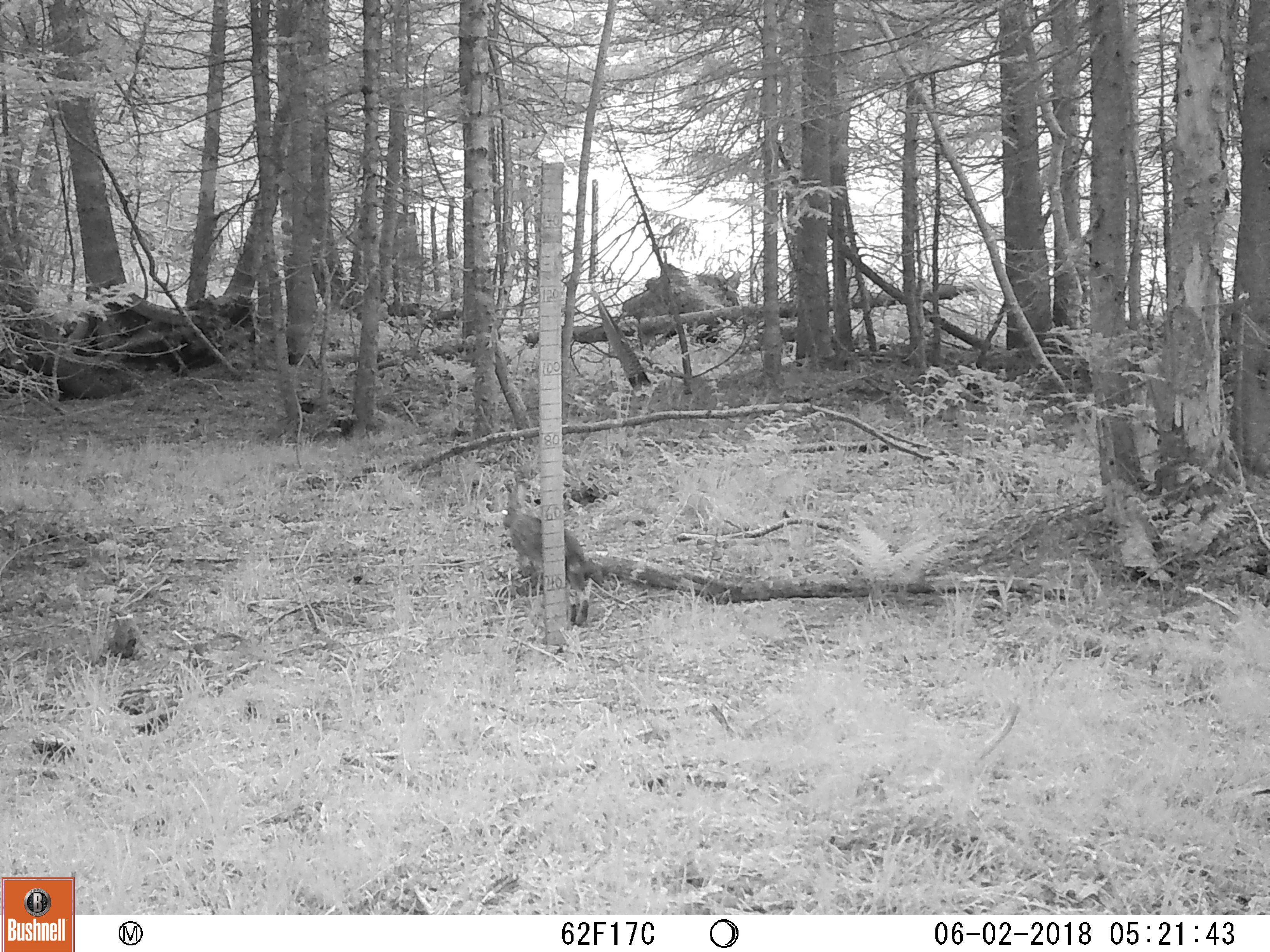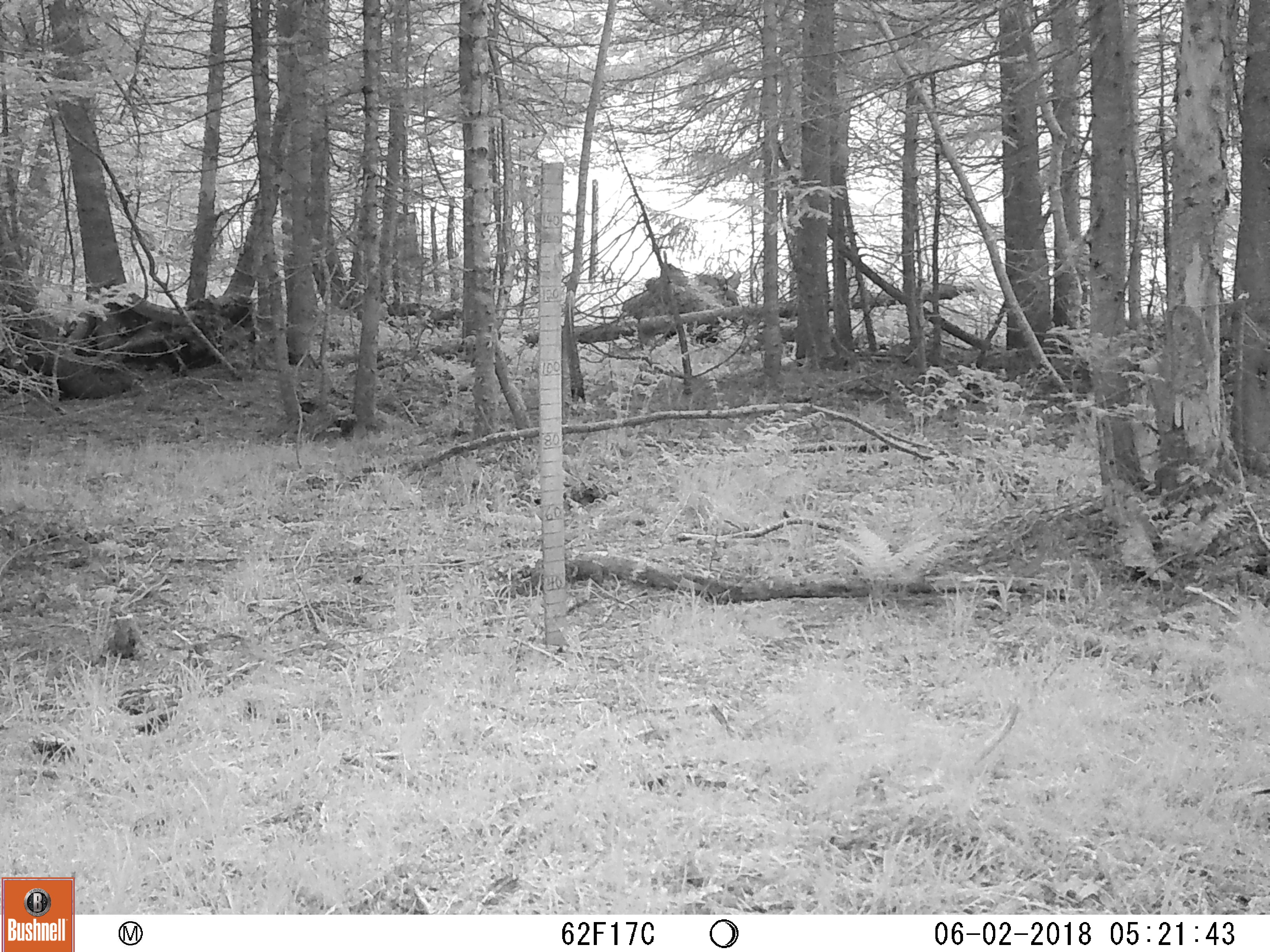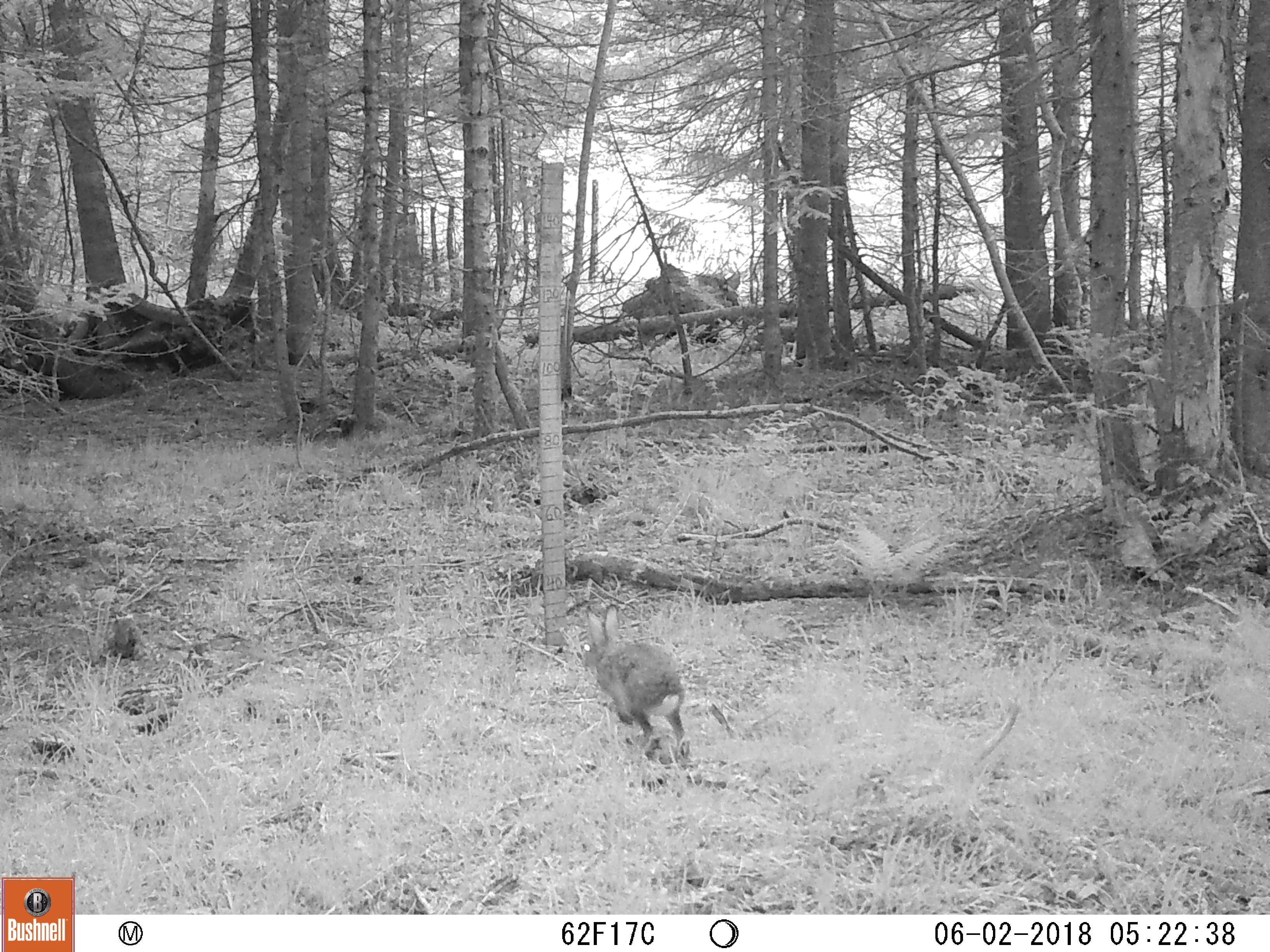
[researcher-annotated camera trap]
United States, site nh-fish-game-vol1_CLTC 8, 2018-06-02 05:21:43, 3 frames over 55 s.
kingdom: Animalia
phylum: Chordata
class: Mammalia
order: Lagomorpha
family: Leporidae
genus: Lepus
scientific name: Lepus americanus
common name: snowshoe hare